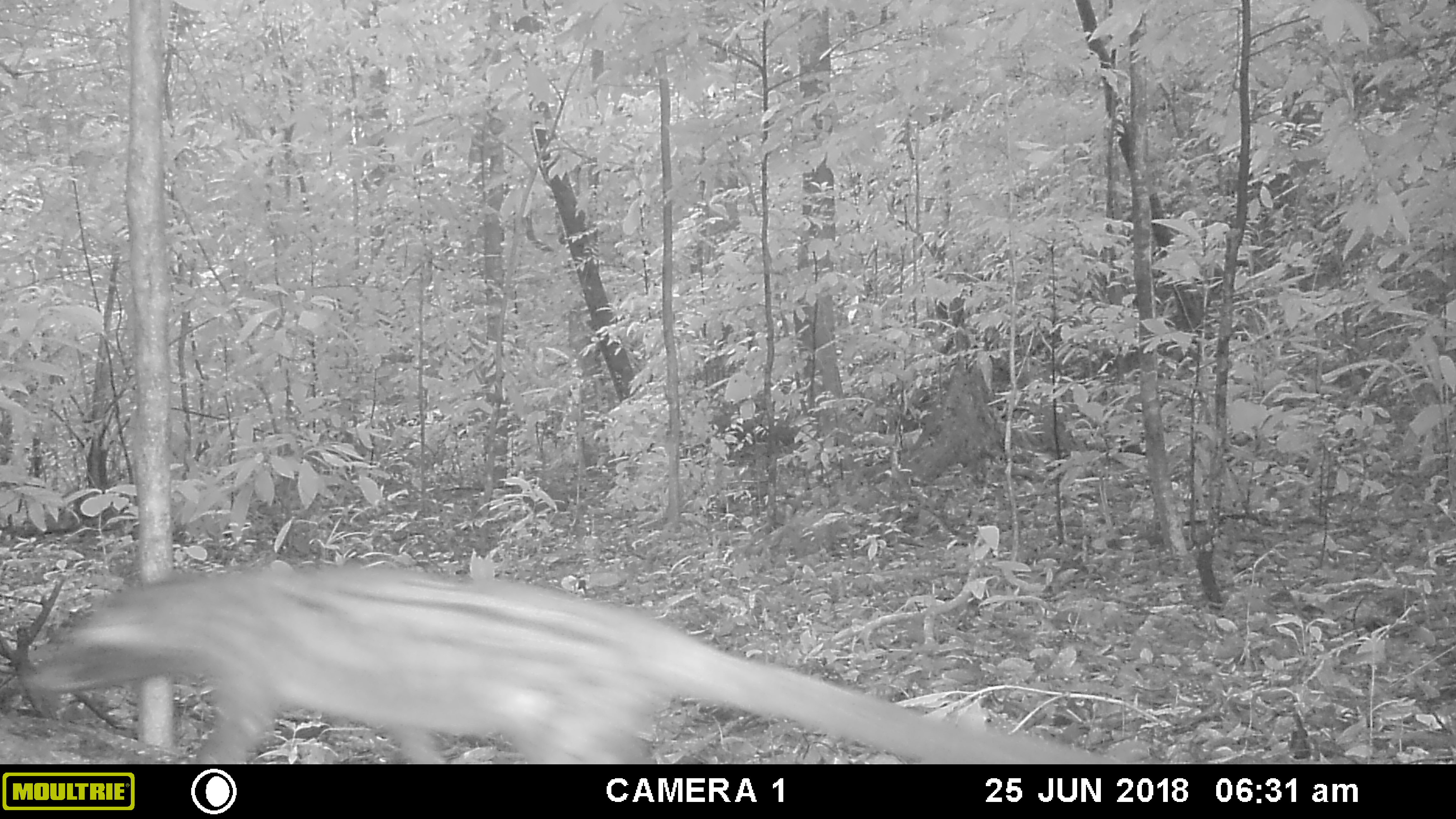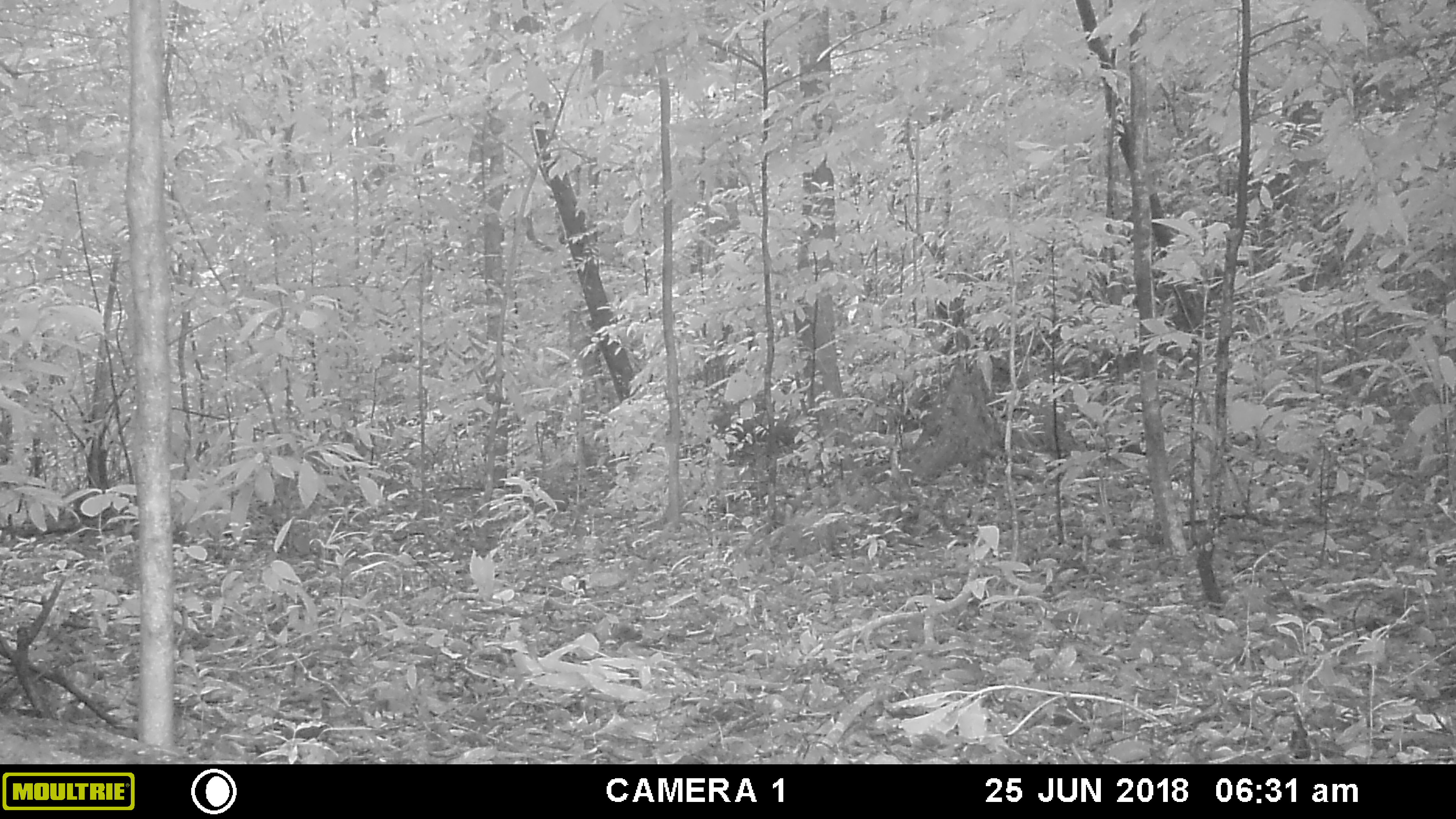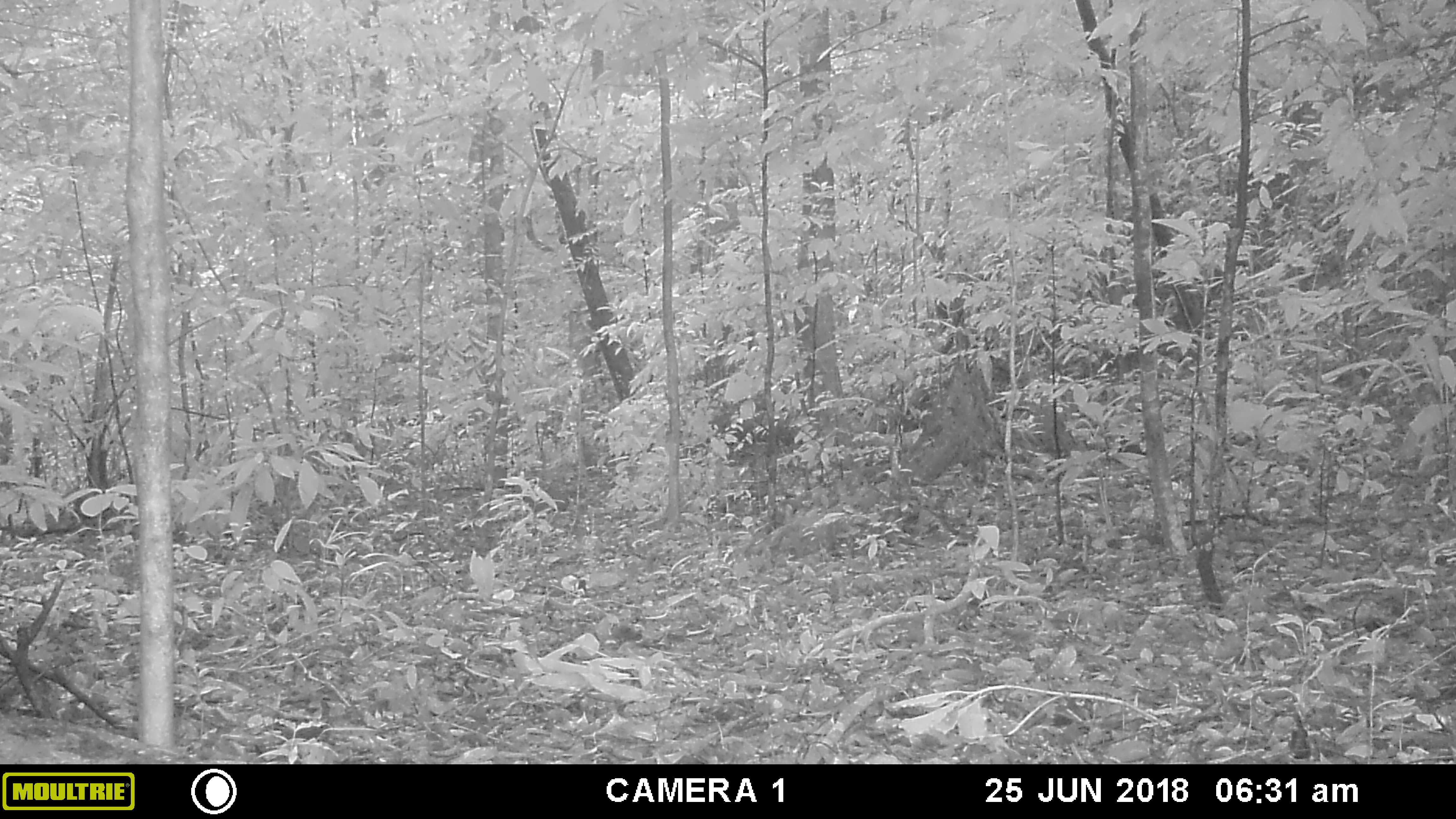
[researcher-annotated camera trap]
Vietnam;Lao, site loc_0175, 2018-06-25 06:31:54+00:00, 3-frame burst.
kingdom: Animalia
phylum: Chordata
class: Mammalia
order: Carnivora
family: Viverridae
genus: Paradoxurus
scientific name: Paradoxurus hermaphroditus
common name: common palm civet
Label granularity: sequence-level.